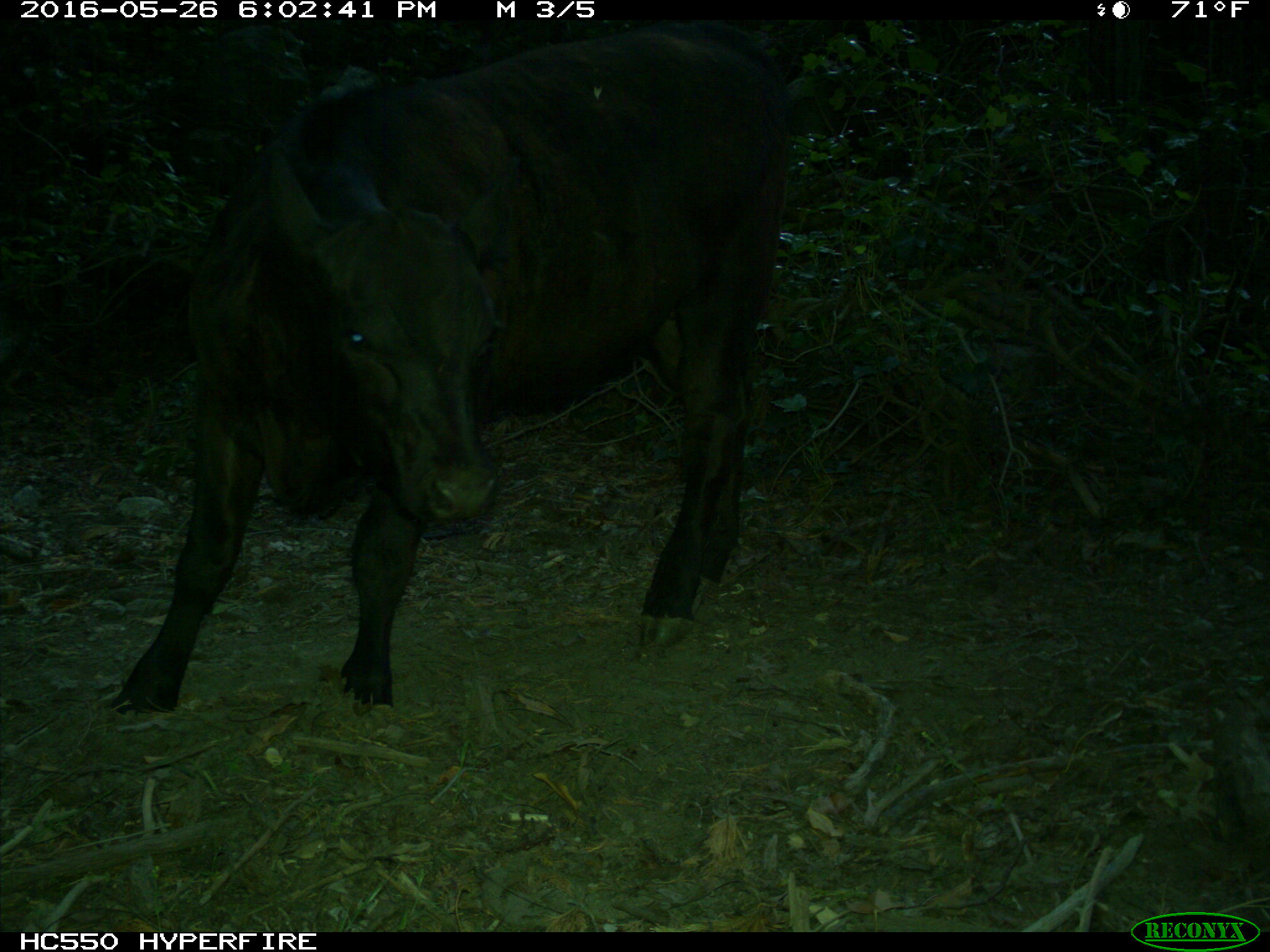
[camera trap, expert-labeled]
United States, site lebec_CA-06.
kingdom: Animalia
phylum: Chordata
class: Mammalia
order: Artiodactyla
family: Bovidae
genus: Bos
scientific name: Bos taurus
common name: domestic cow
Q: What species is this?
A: Bos taurus (domestic cow).